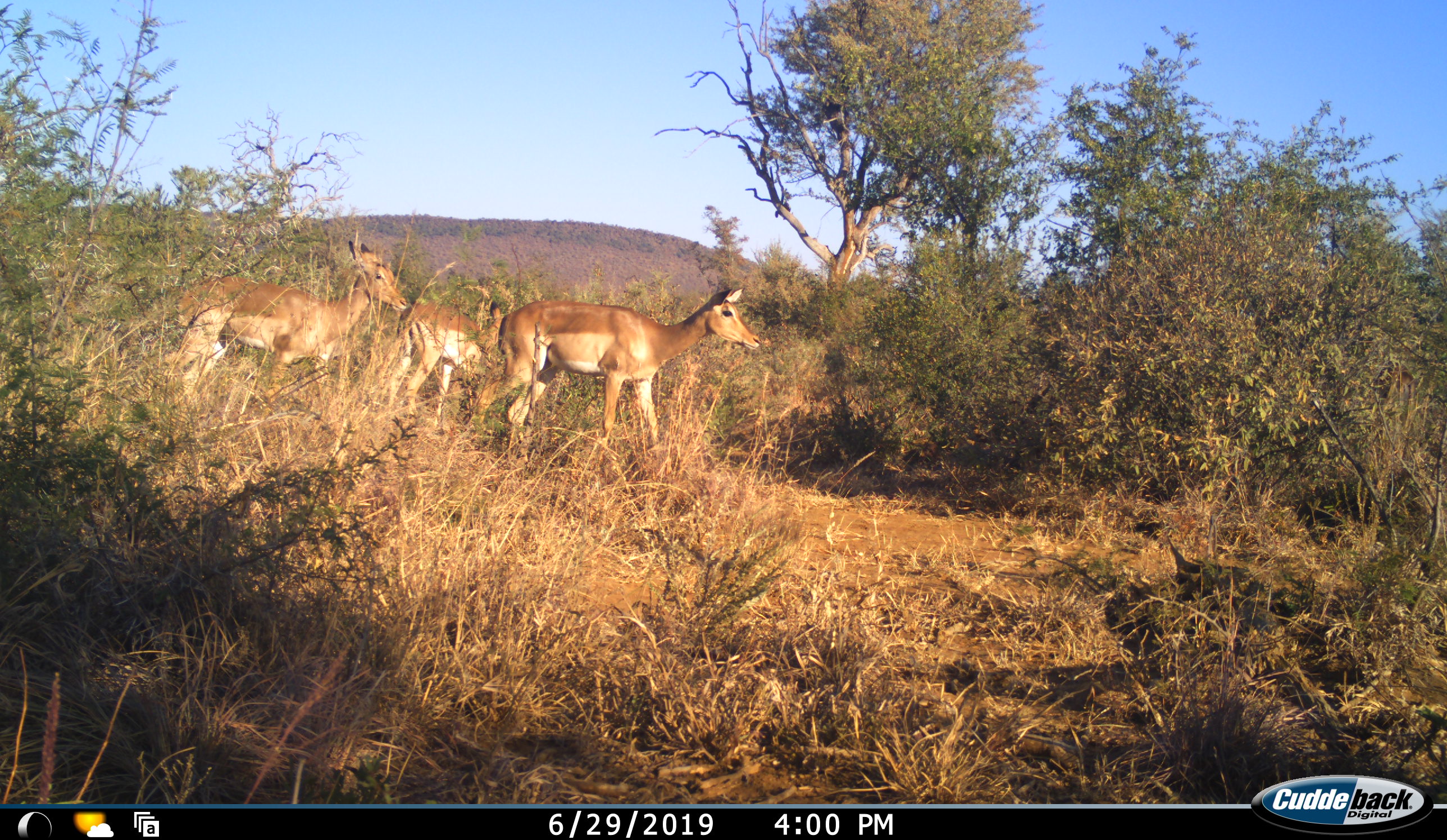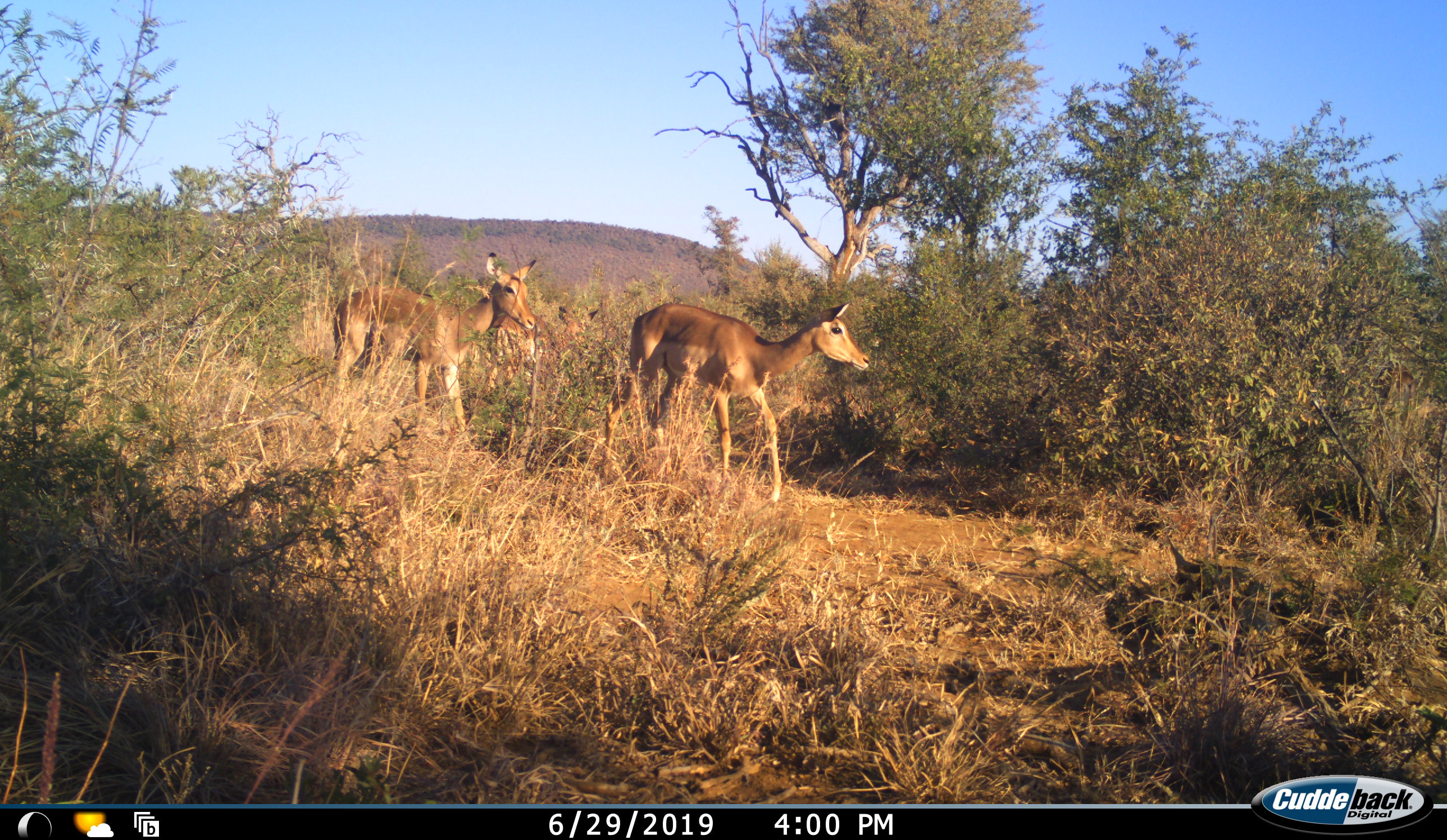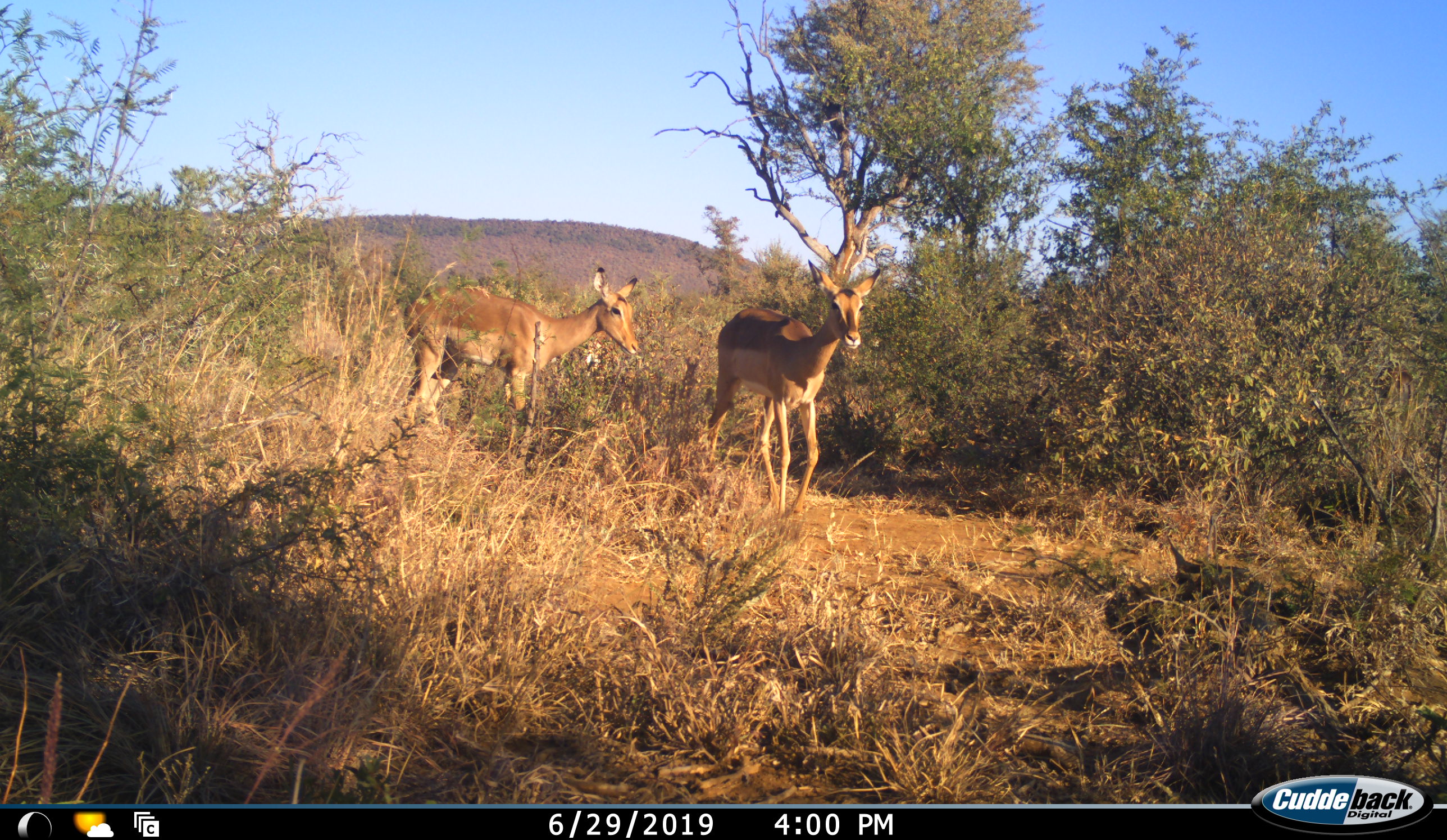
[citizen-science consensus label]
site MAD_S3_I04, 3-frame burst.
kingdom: Animalia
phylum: Chordata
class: Mammalia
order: Artiodactyla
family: Bovidae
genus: Aepyceros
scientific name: Aepyceros melampus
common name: impala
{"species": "impala (Aepyceros melampus)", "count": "3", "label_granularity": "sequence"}